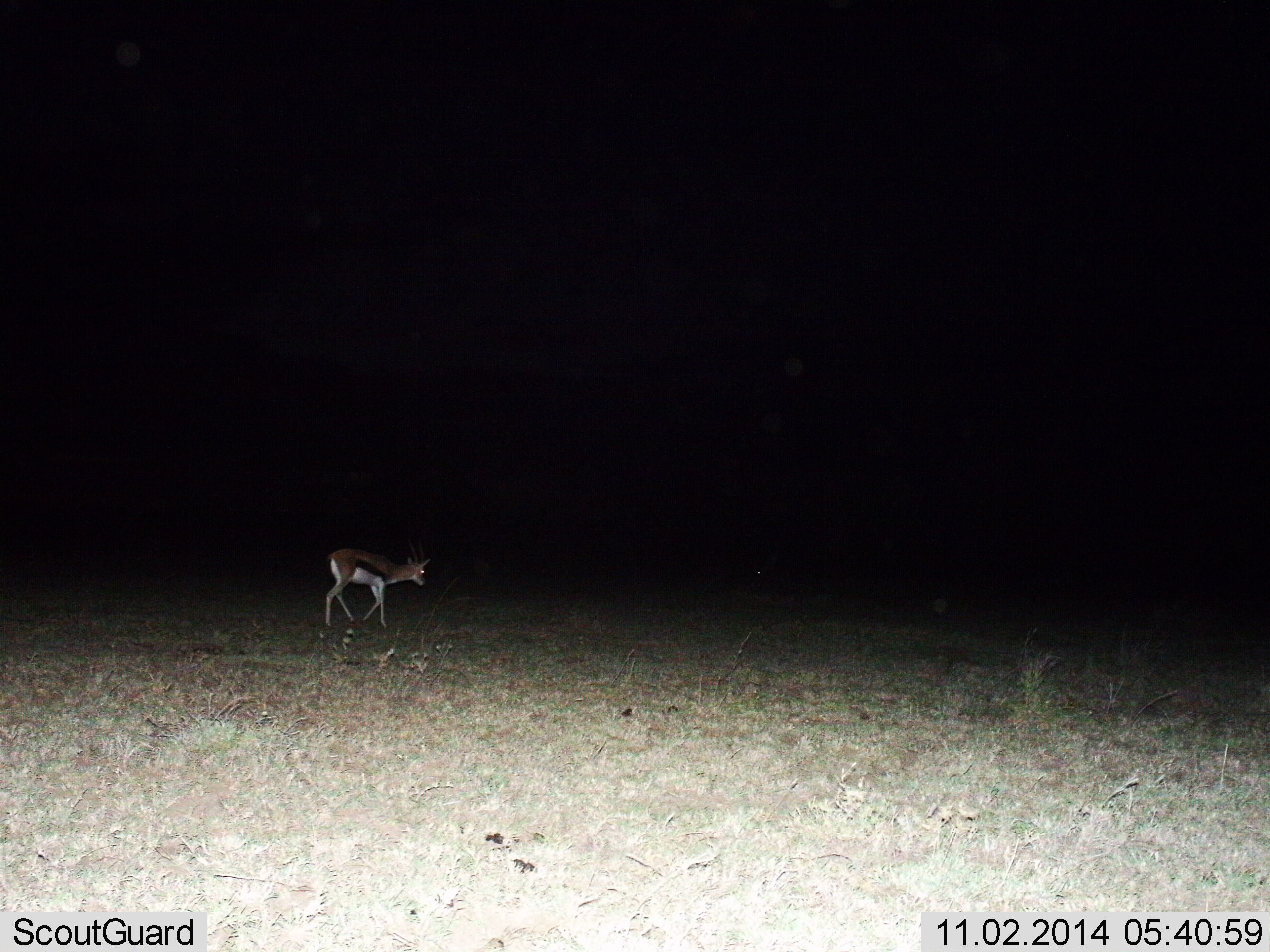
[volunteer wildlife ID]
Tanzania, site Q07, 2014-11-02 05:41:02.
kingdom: Animalia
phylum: Chordata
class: Mammalia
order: Artiodactyla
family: Bovidae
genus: Eudorcas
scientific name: Eudorcas thomsonii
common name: thomson's gazelle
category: gazellethomsons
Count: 1.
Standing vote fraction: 10%.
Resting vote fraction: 0%.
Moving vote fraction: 90%.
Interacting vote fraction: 0%.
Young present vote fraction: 0%.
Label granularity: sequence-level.